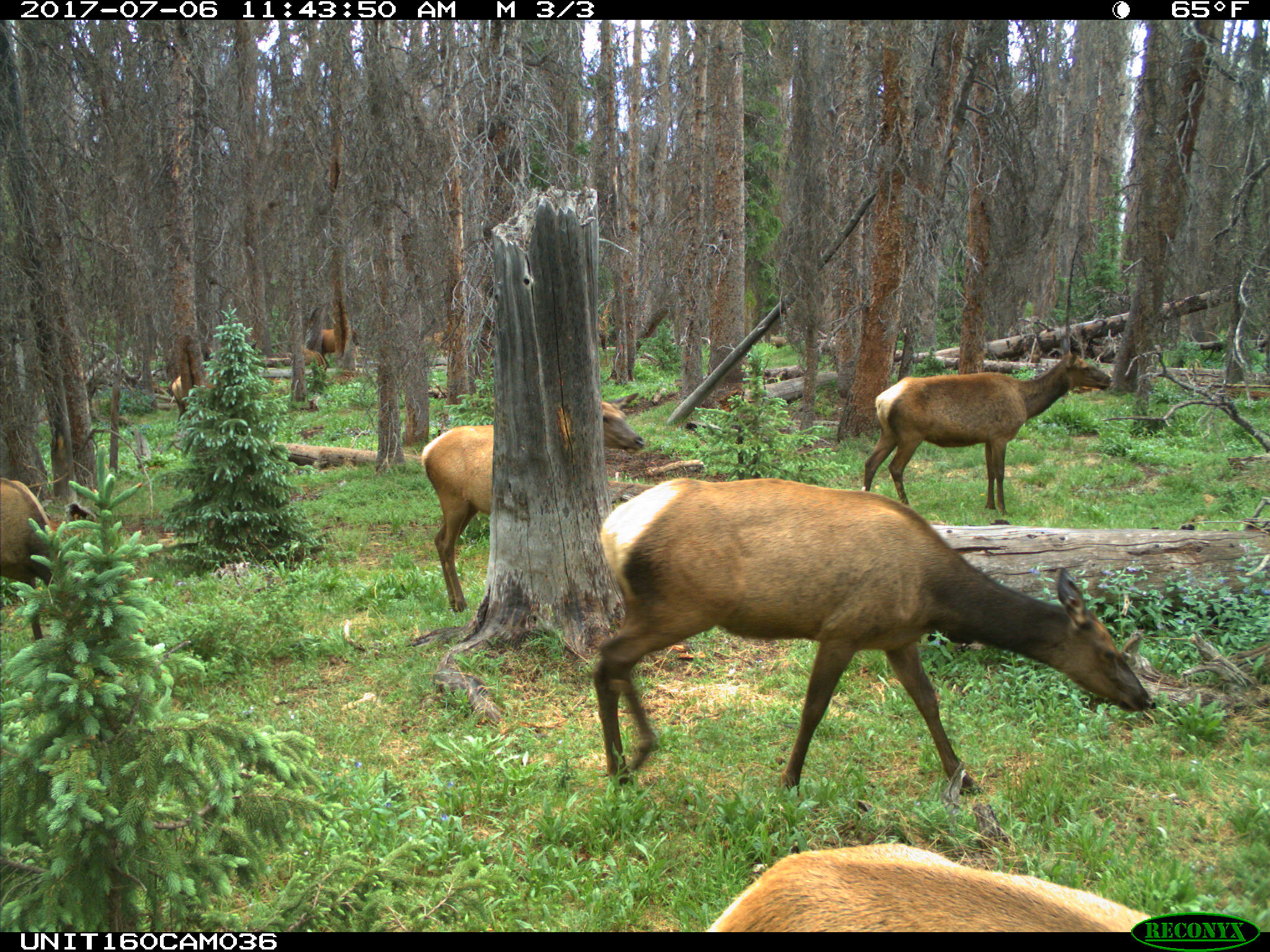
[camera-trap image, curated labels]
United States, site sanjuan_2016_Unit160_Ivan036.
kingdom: Animalia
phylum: Chordata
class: Mammalia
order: Artiodactyla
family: Cervidae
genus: Cervus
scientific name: Cervus elaphus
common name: red deer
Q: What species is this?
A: Cervus elaphus (red deer).